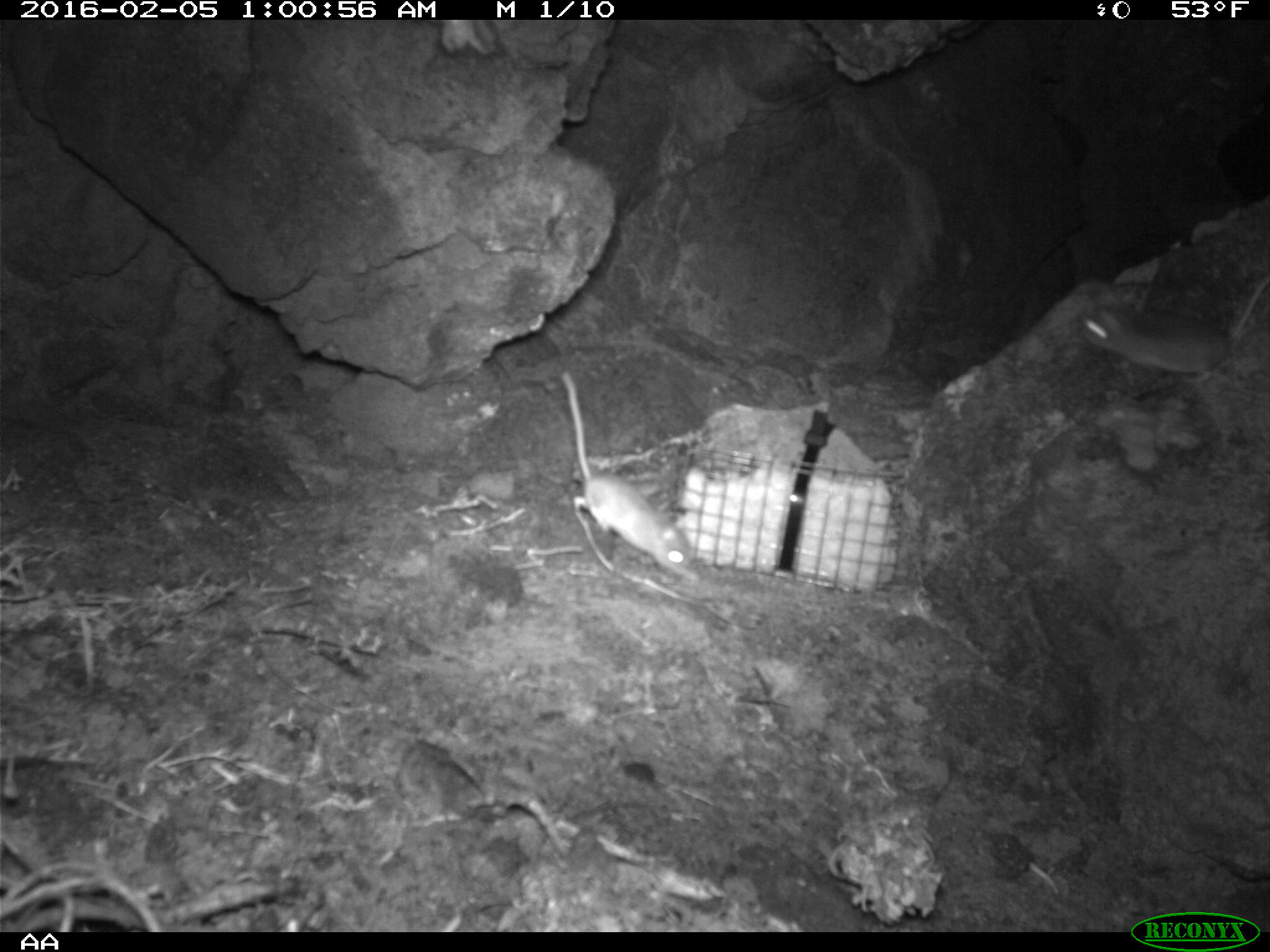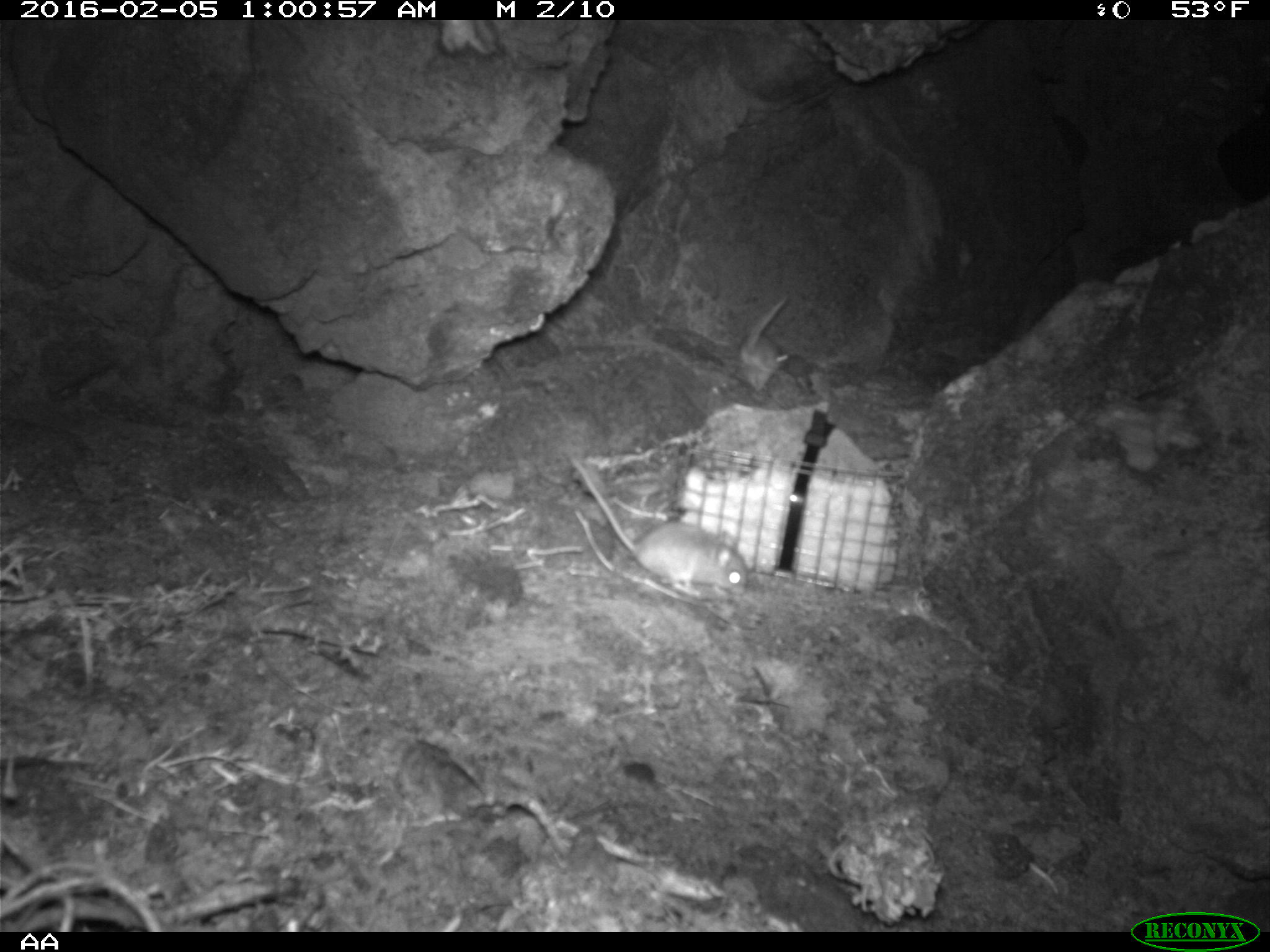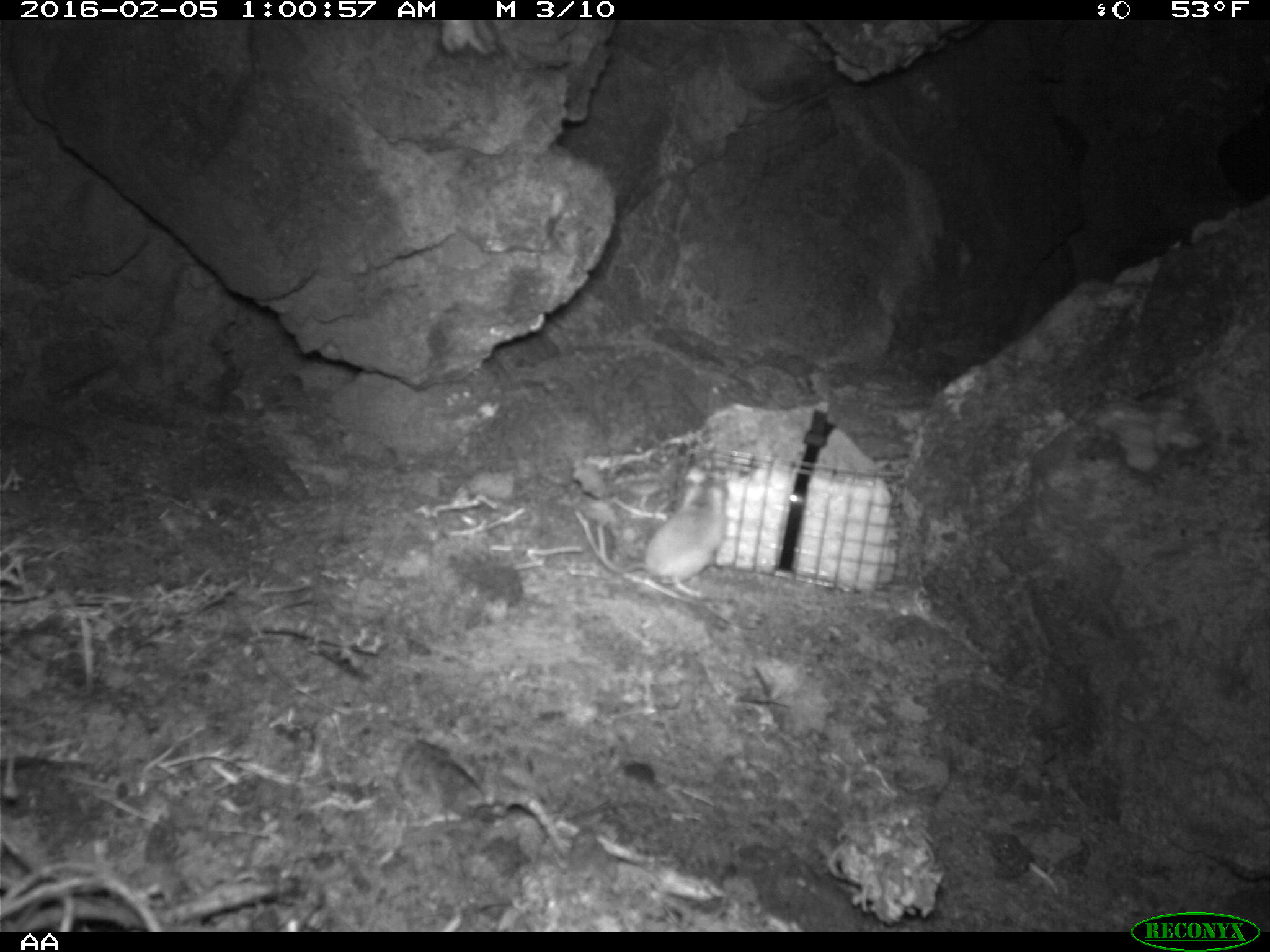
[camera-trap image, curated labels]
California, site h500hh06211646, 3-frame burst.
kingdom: Animalia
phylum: Chordata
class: Mammalia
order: Rodentia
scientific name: Rodentia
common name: rodent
Rodent (Rodentia).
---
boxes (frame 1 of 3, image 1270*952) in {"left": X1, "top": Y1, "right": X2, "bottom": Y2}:
rodent: {"left": 559, "top": 371, "right": 698, "bottom": 580}; {"left": 1078, "top": 276, "right": 1267, "bottom": 386}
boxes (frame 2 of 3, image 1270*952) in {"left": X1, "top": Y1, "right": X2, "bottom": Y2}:
rodent: {"left": 569, "top": 454, "right": 749, "bottom": 604}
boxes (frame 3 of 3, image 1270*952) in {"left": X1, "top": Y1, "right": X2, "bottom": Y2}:
rodent: {"left": 597, "top": 474, "right": 729, "bottom": 597}